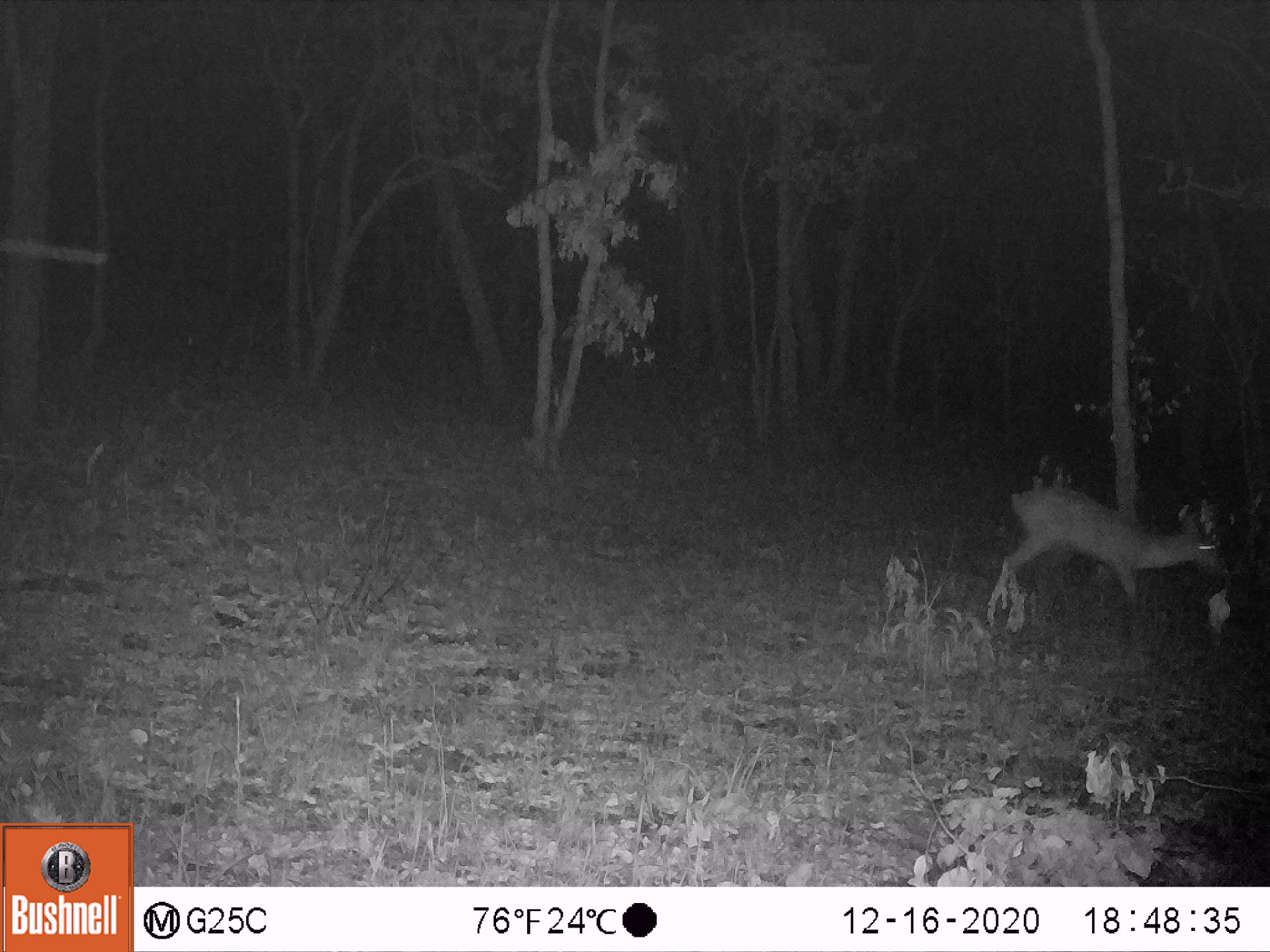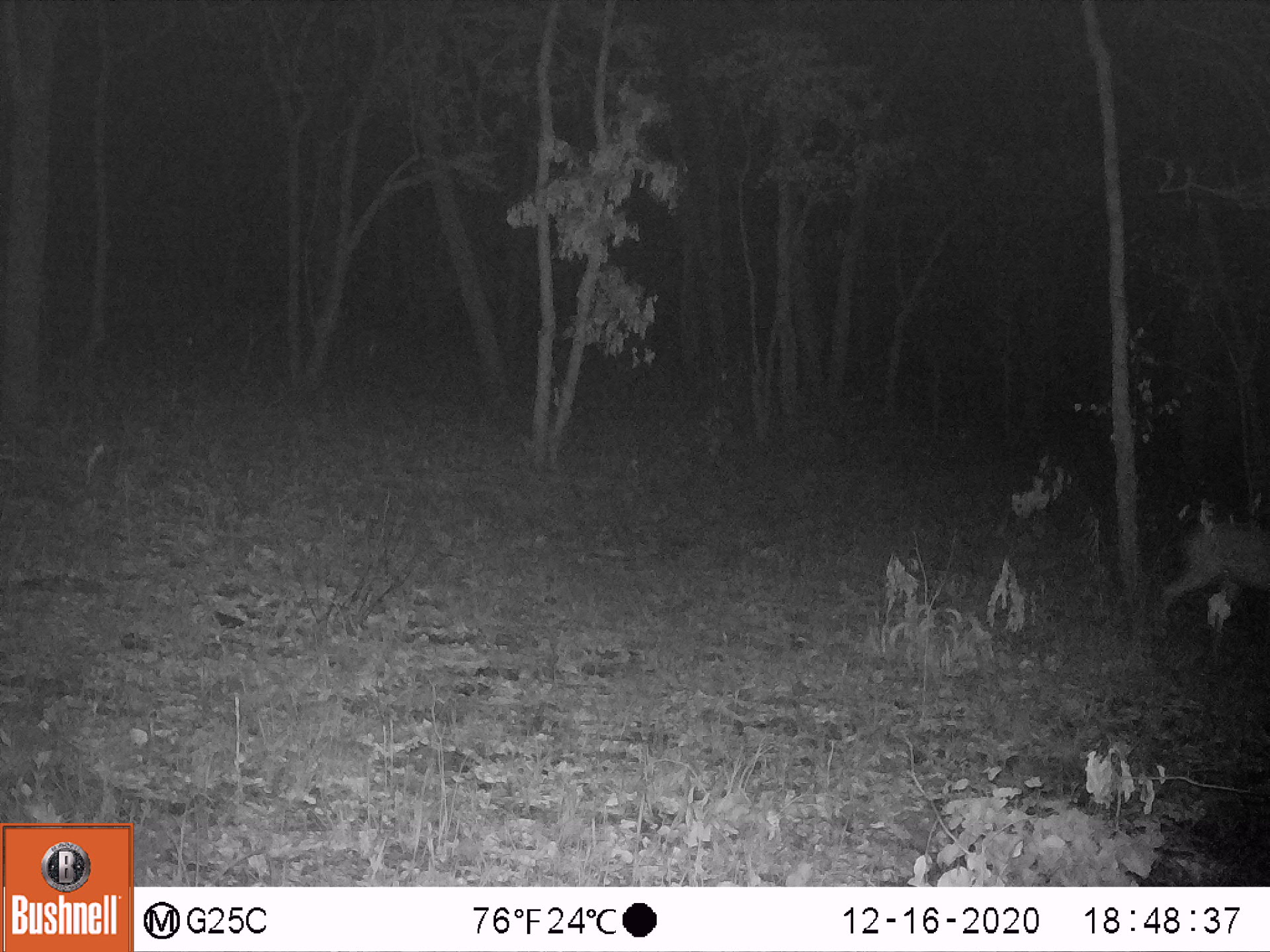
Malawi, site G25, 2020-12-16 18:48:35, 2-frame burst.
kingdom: Animalia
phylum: Chordata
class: Mammalia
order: Artiodactyla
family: Bovidae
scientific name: Antilopinae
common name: small antelope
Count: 1.